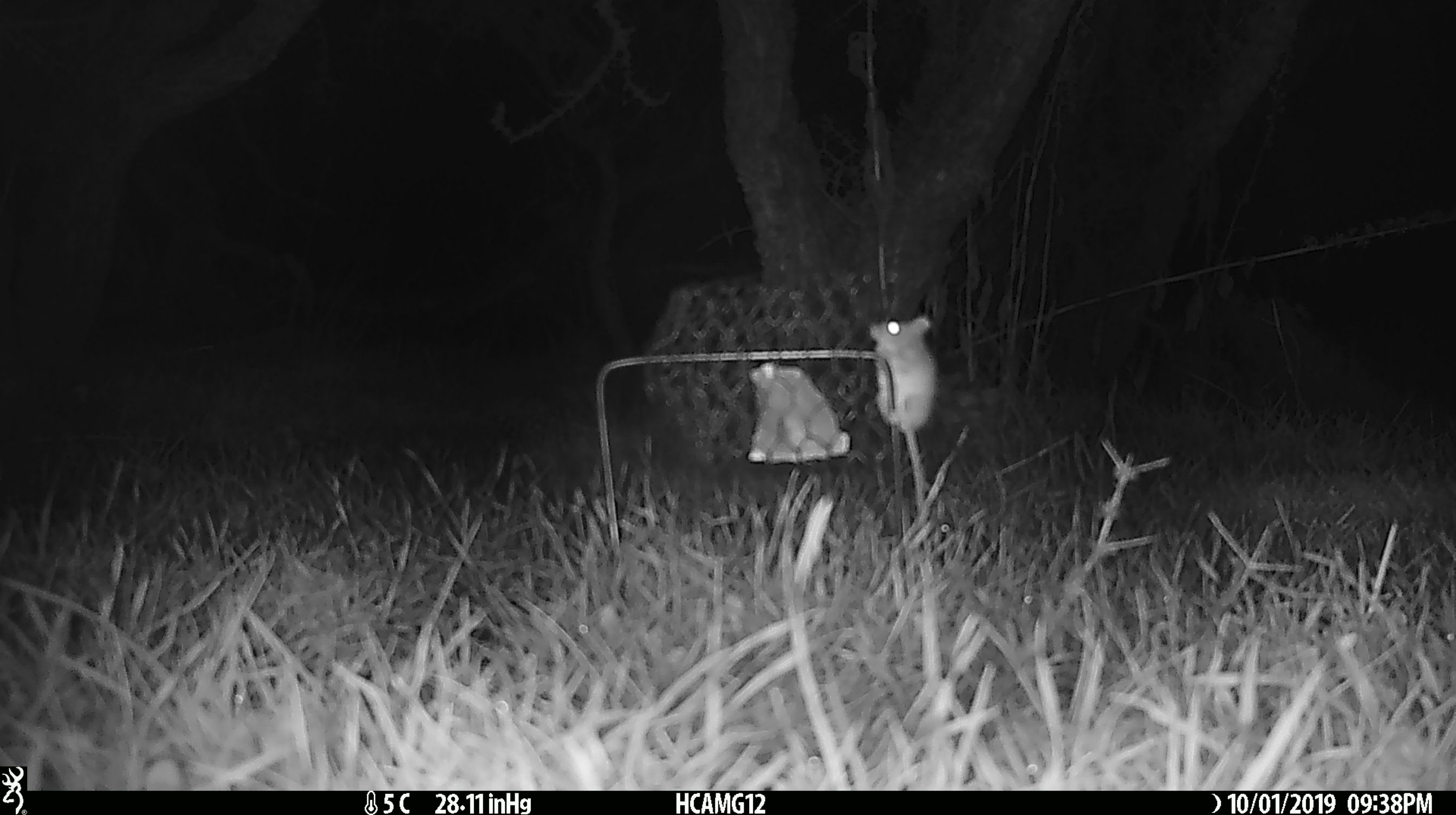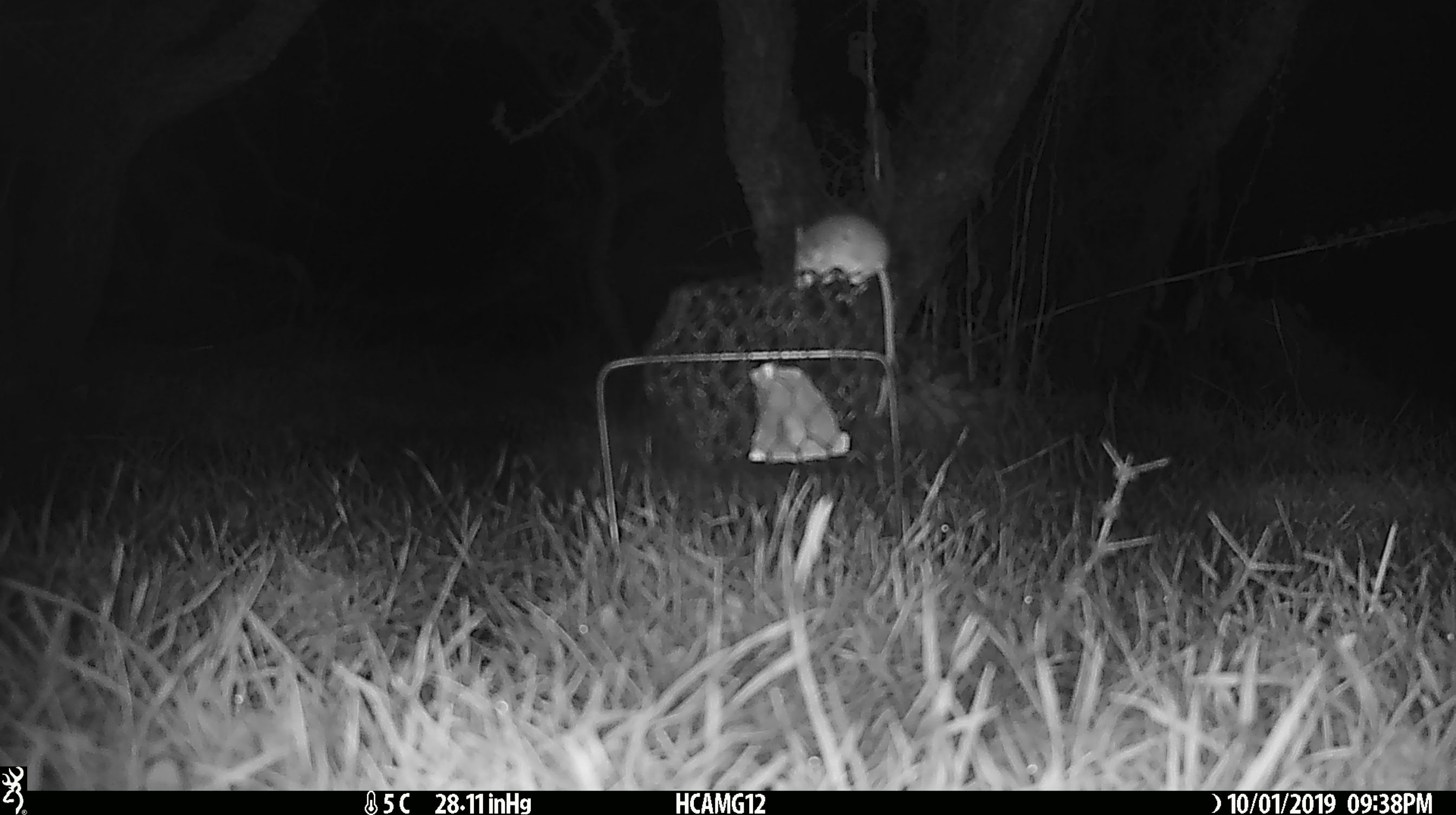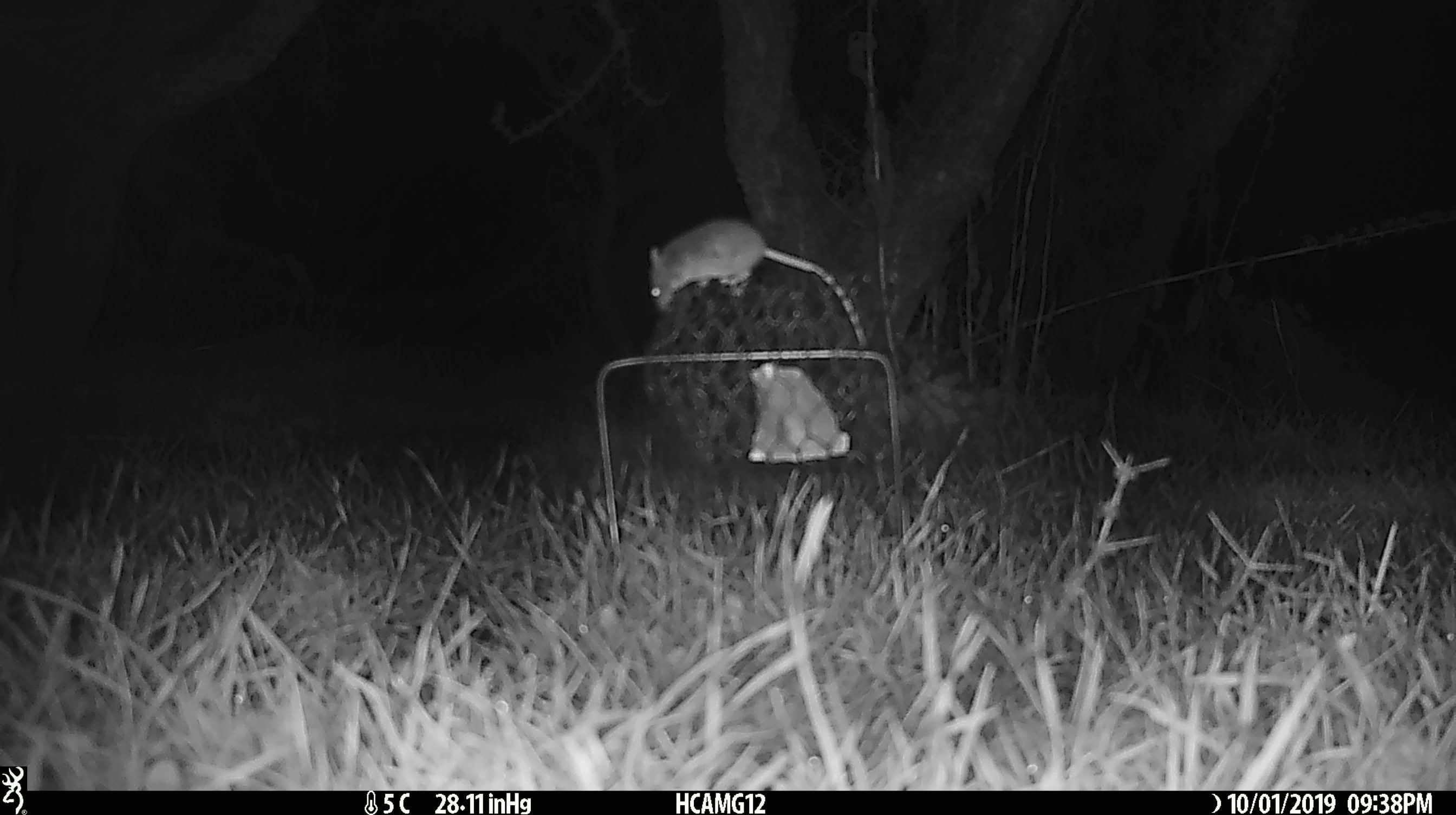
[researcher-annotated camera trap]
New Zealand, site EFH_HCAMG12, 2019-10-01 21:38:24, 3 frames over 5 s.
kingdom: Animalia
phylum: Chordata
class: Mammalia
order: Rodentia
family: Muridae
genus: Mus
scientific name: Mus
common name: mouse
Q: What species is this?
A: Mouse (Mus).